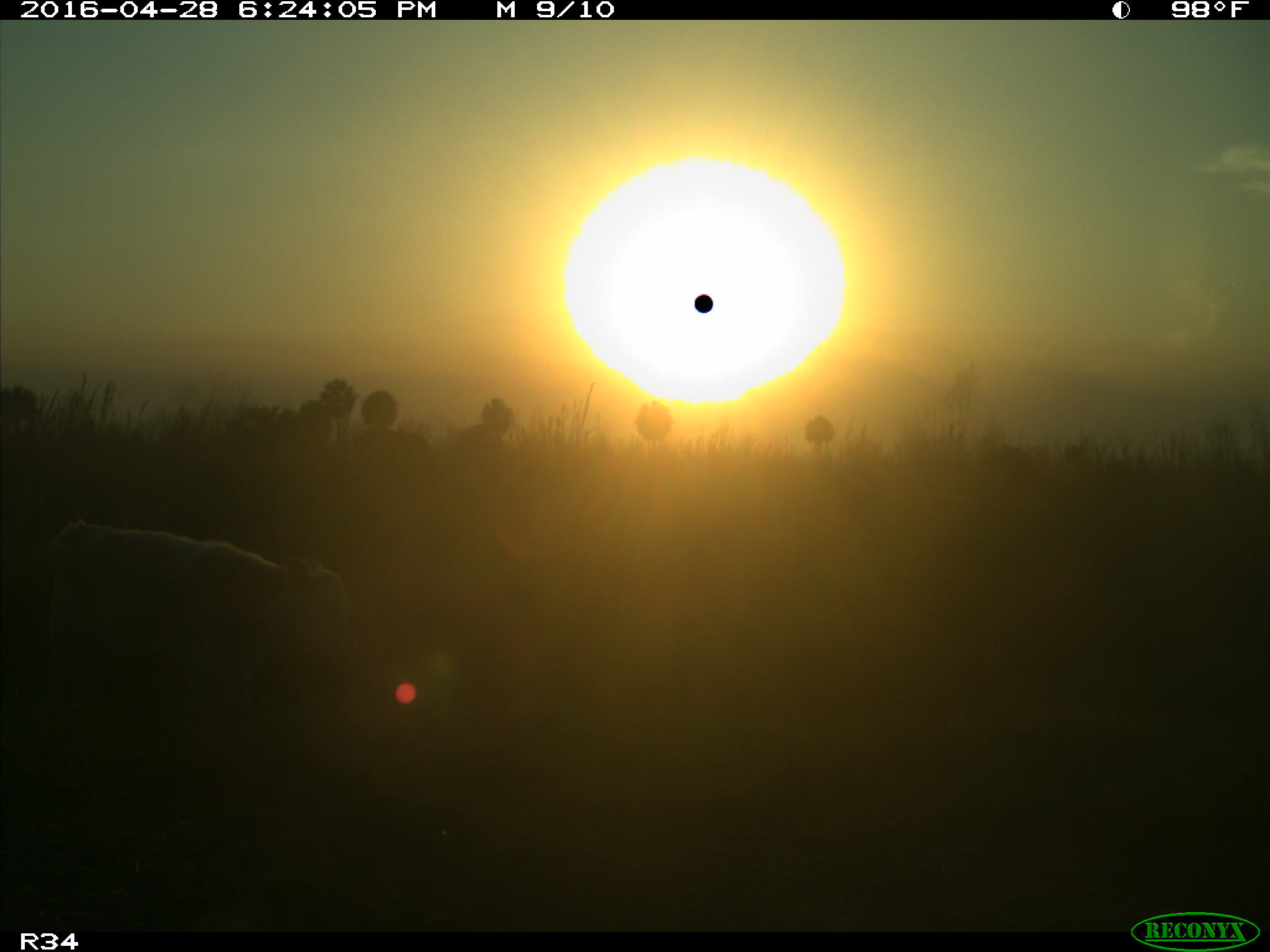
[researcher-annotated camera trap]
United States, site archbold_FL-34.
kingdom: Animalia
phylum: Chordata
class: Mammalia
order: Artiodactyla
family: Bovidae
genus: Bos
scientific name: Bos taurus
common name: domestic cow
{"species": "Bos taurus (domestic cow)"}